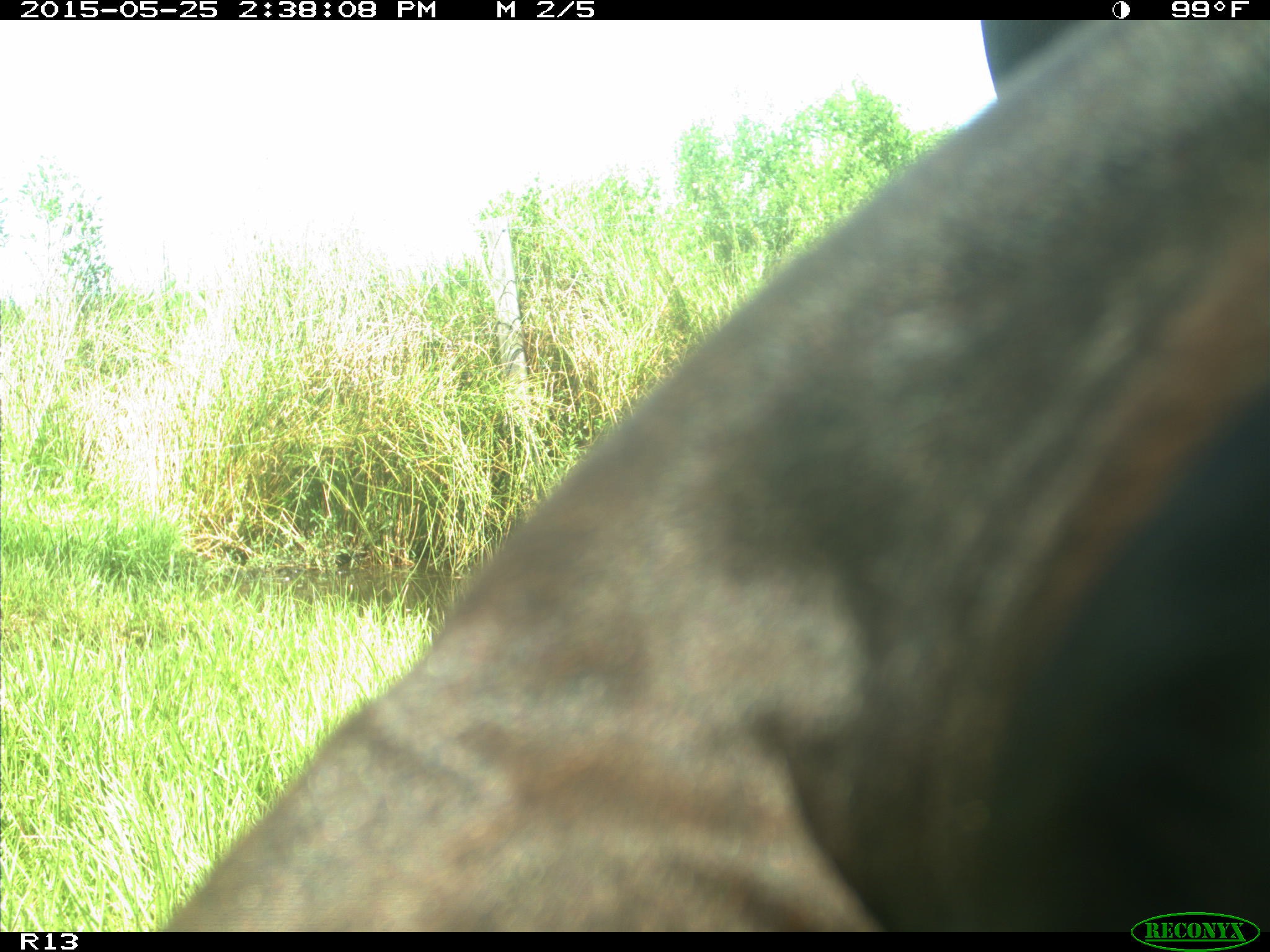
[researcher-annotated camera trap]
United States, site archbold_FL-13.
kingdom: Animalia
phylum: Chordata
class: Mammalia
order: Artiodactyla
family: Bovidae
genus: Bos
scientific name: Bos taurus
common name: domestic cow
Bos taurus (domestic cow).